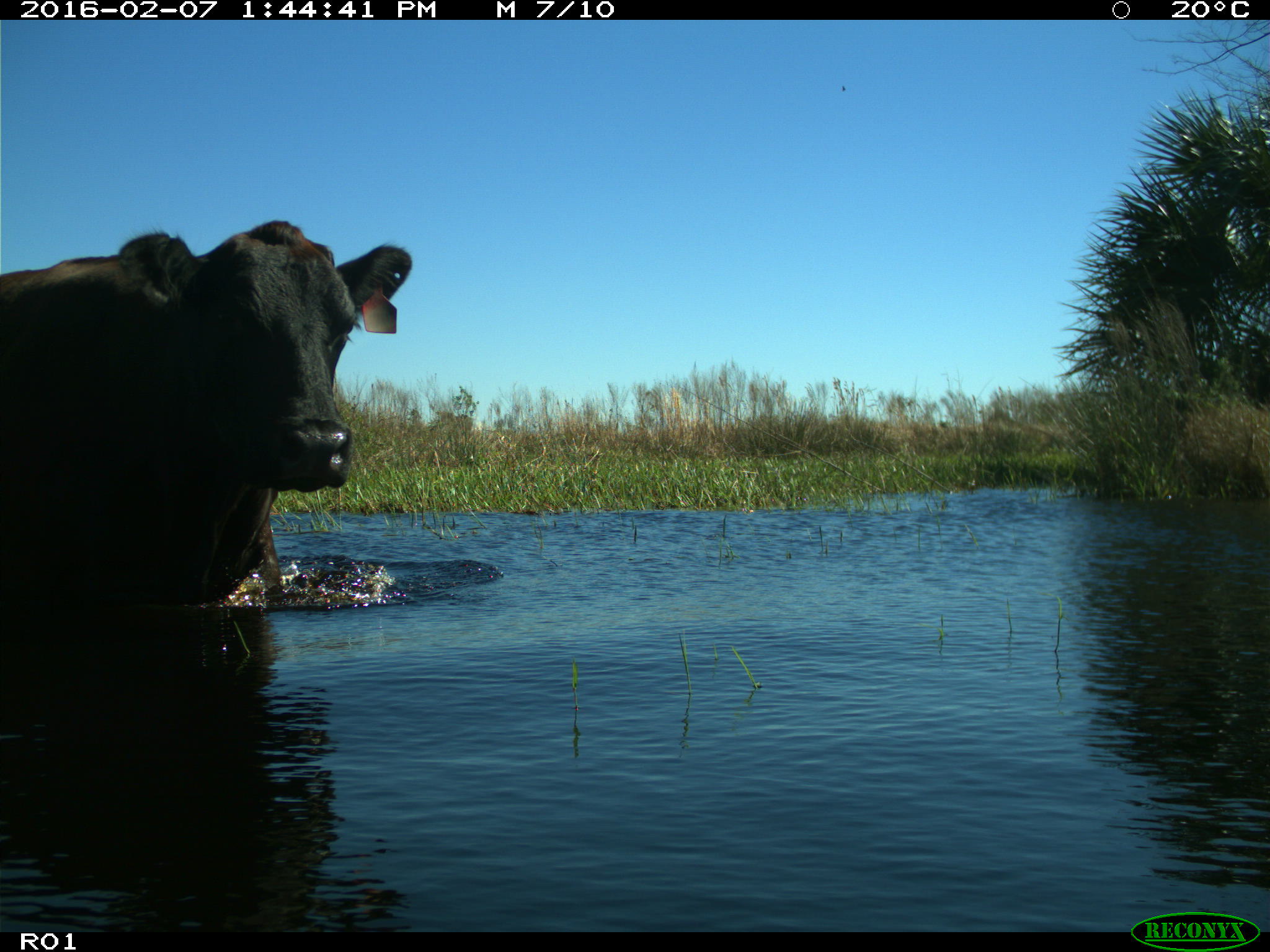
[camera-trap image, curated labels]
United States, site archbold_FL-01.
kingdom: Animalia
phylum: Chordata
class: Mammalia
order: Artiodactyla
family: Bovidae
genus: Bos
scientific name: Bos taurus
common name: domestic cow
Bos taurus (domestic cow).